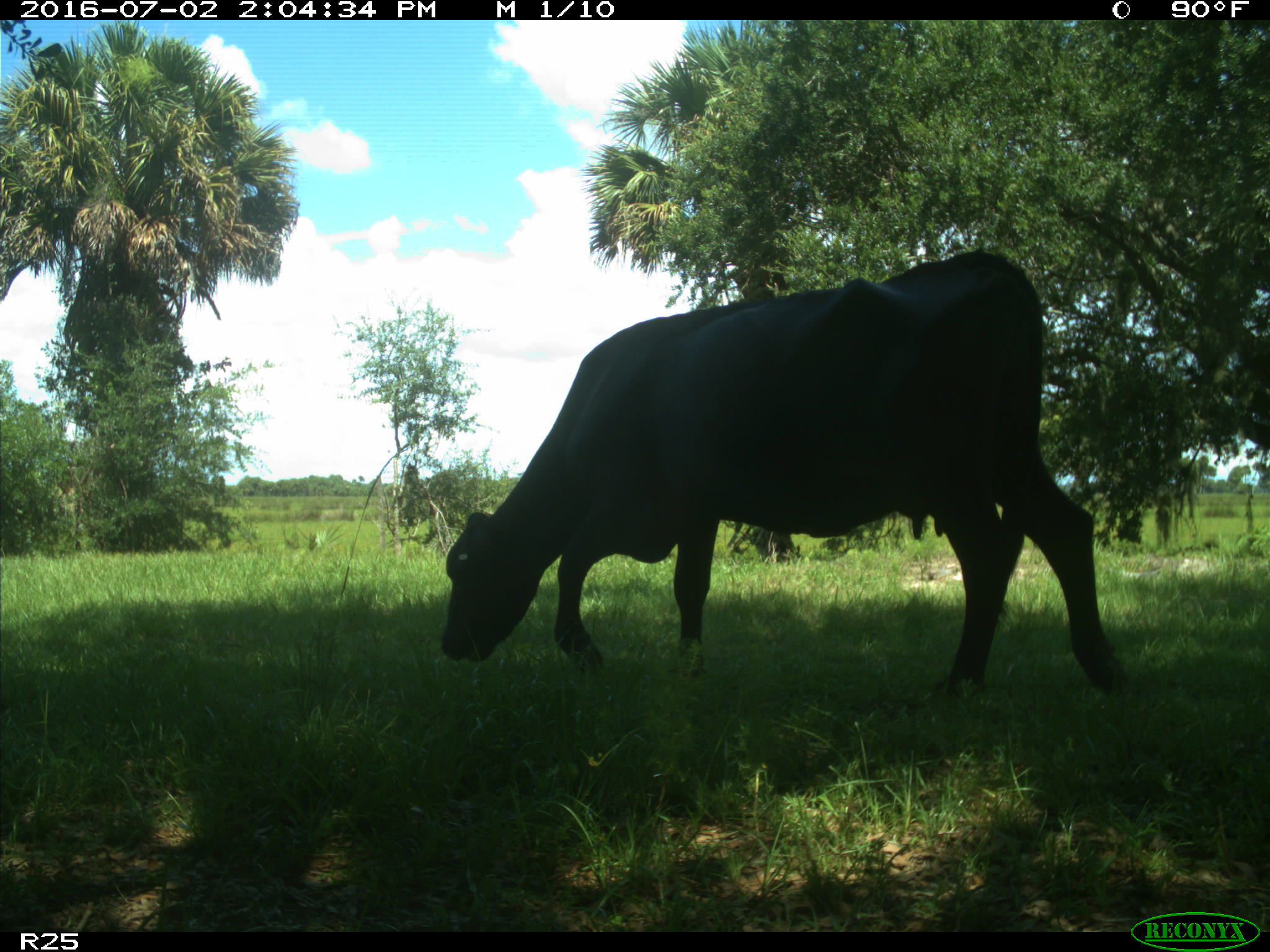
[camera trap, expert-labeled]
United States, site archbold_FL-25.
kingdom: Animalia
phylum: Chordata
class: Mammalia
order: Artiodactyla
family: Bovidae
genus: Bos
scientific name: Bos taurus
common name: domestic cow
Bos taurus (domestic cow).